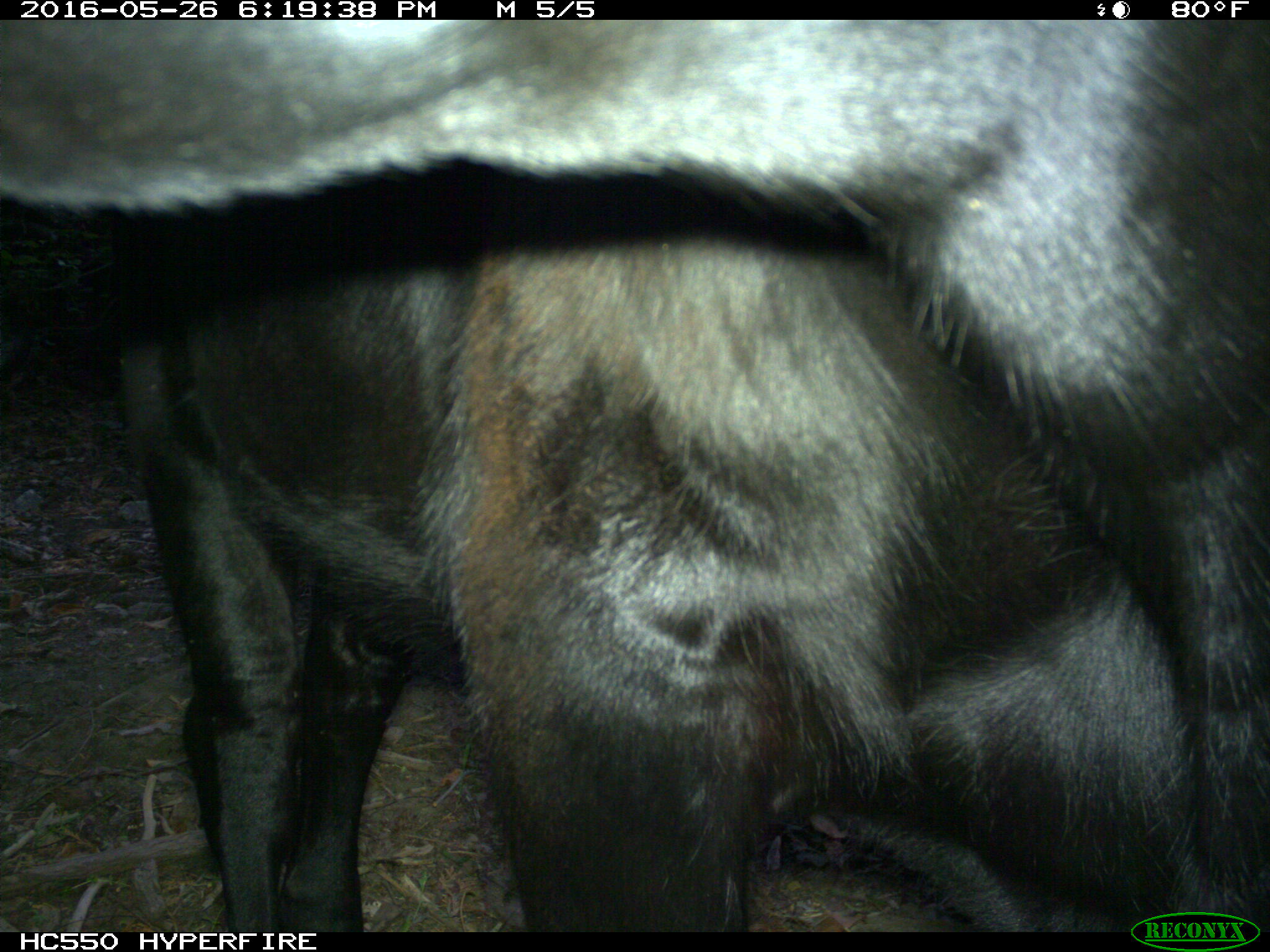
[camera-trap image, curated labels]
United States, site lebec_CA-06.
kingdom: Animalia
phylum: Chordata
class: Mammalia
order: Artiodactyla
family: Bovidae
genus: Bos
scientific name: Bos taurus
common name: domestic cow